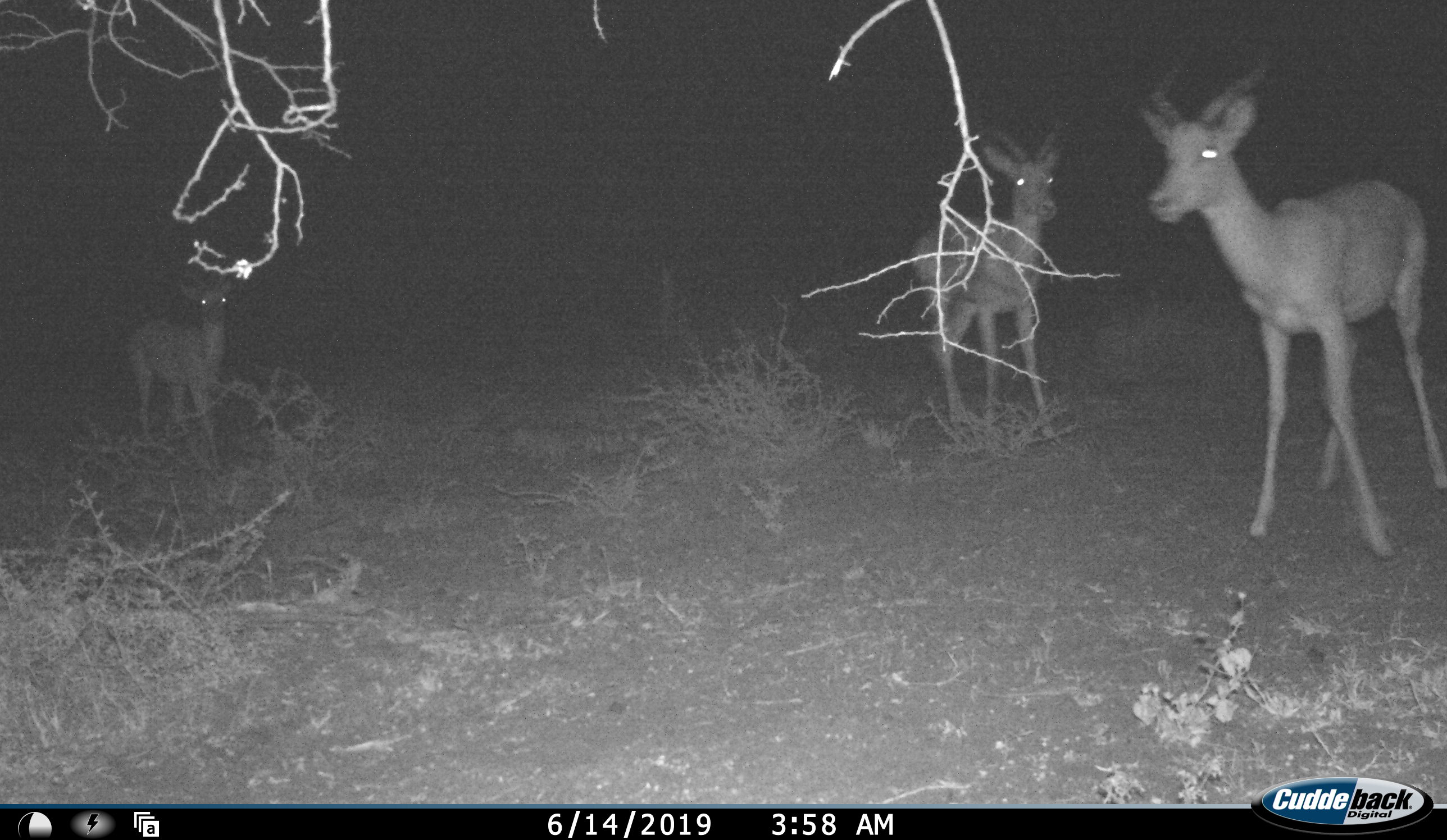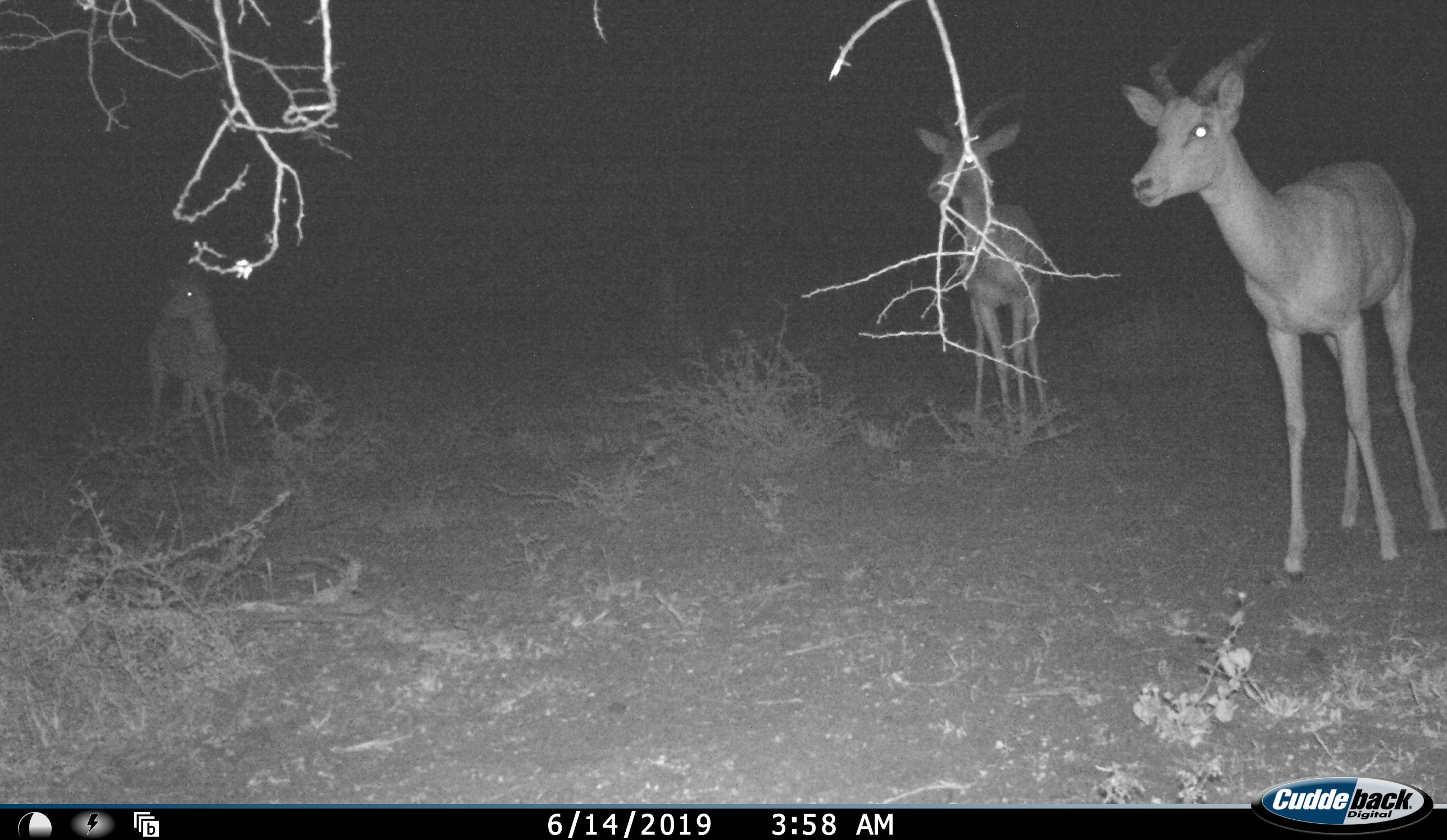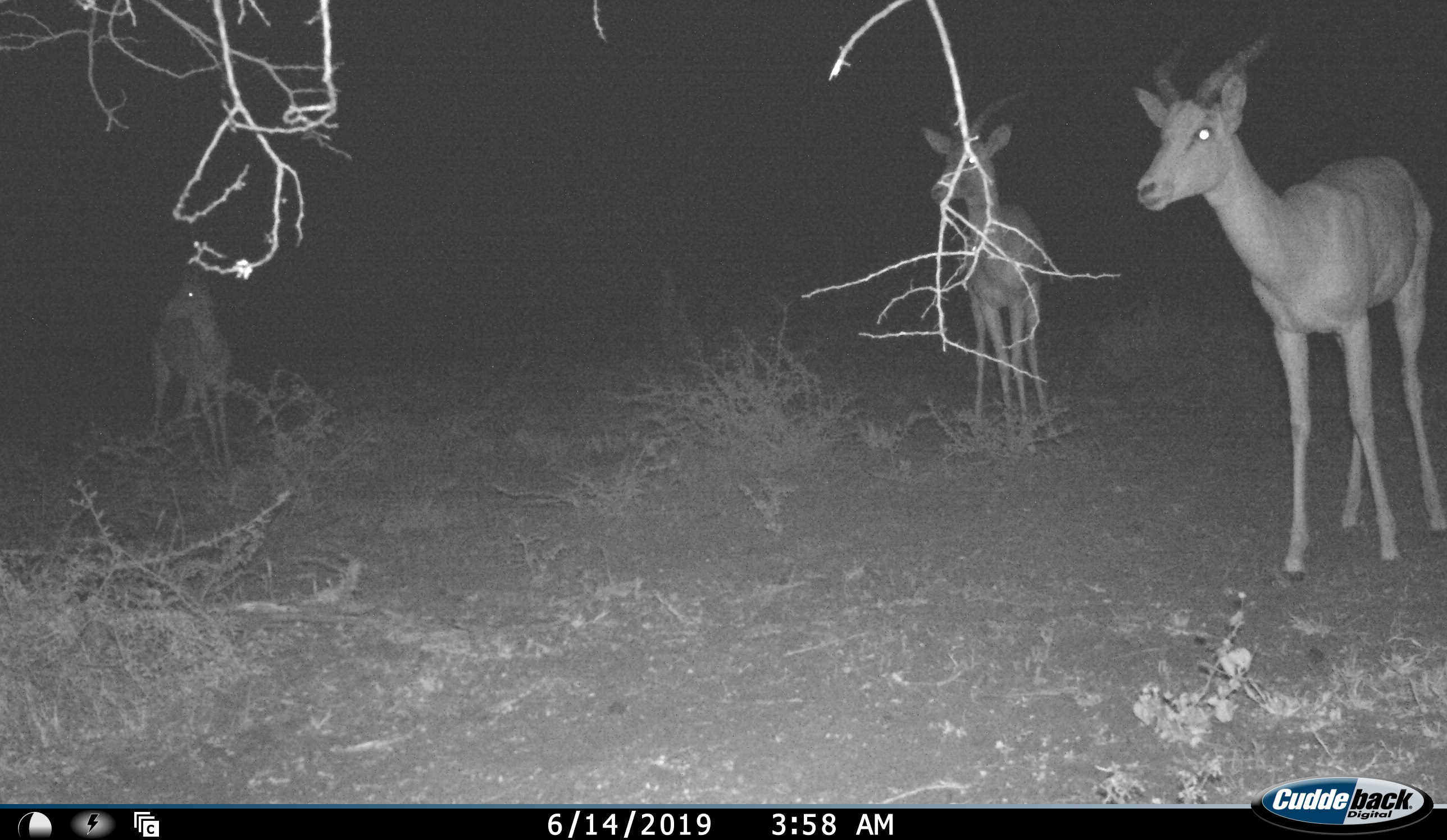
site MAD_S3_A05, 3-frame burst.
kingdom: Animalia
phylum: Chordata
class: Mammalia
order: Artiodactyla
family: Bovidae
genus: Aepyceros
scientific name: Aepyceros melampus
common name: impala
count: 3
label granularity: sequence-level